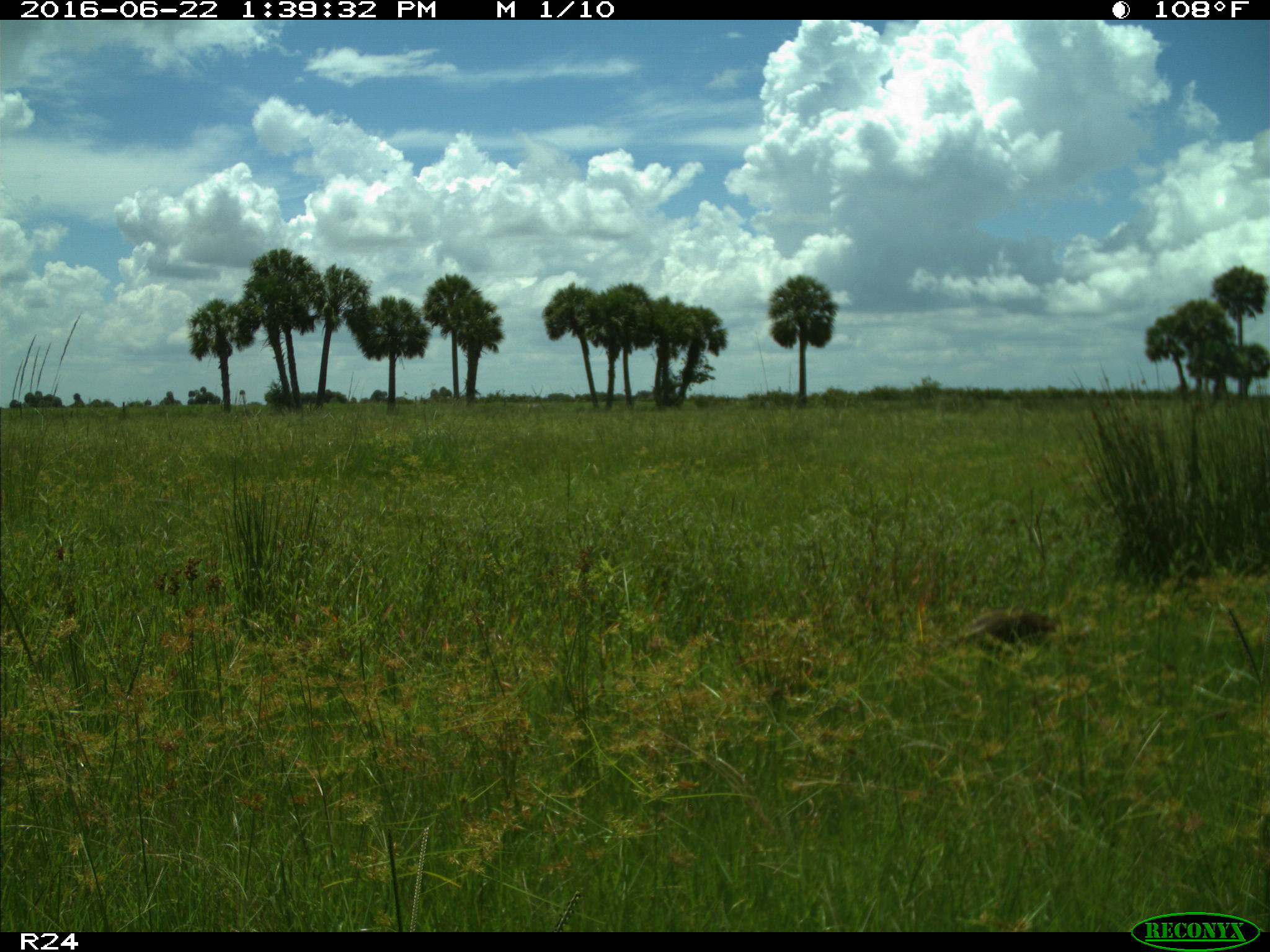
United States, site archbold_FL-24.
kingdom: Animalia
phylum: Chordata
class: Mammalia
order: Didelphimorphia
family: Didelphidae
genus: Didelphis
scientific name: Didelphis virginiana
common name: virginia opossum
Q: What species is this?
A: Didelphis virginiana (virginia opossum).